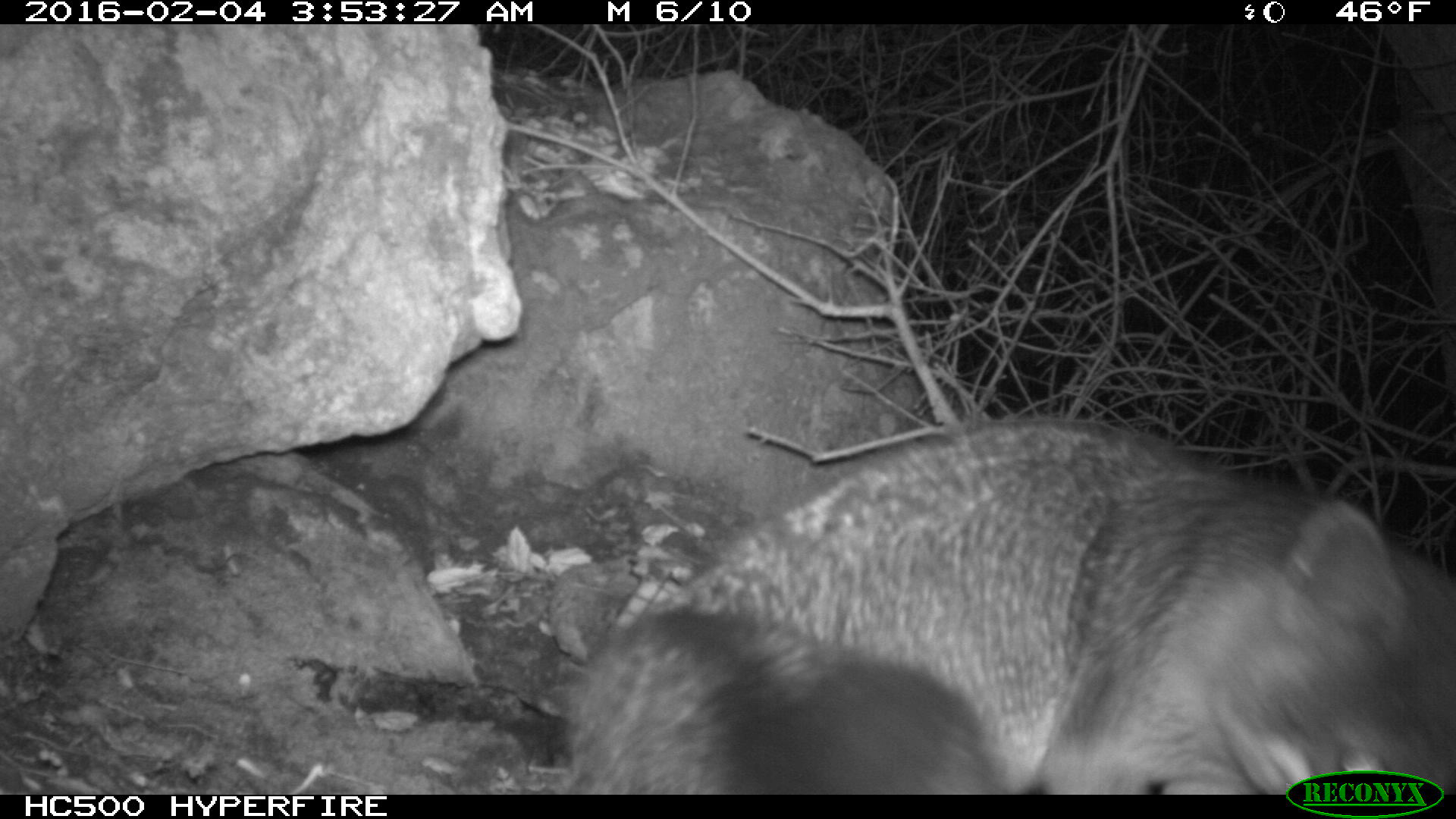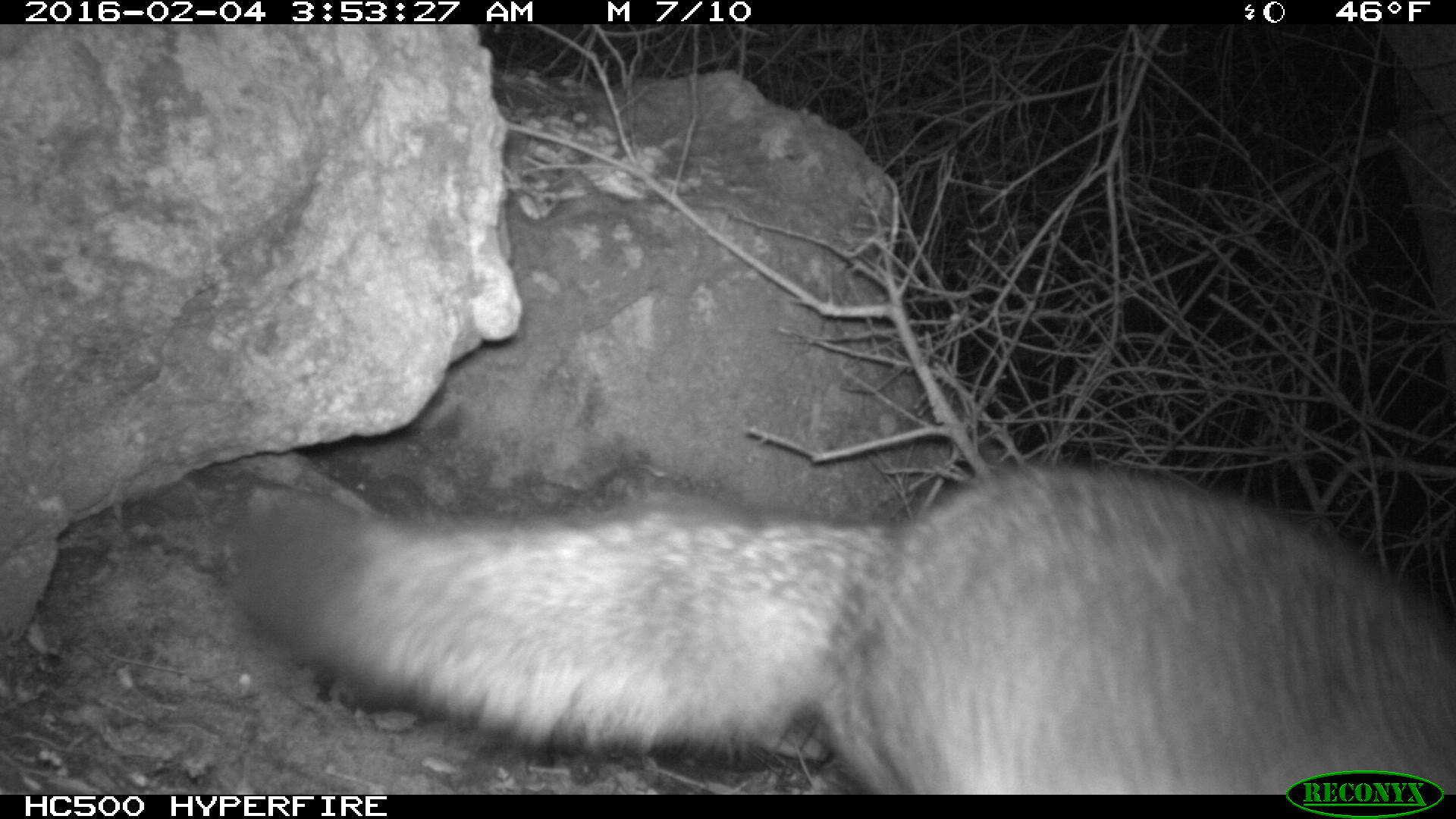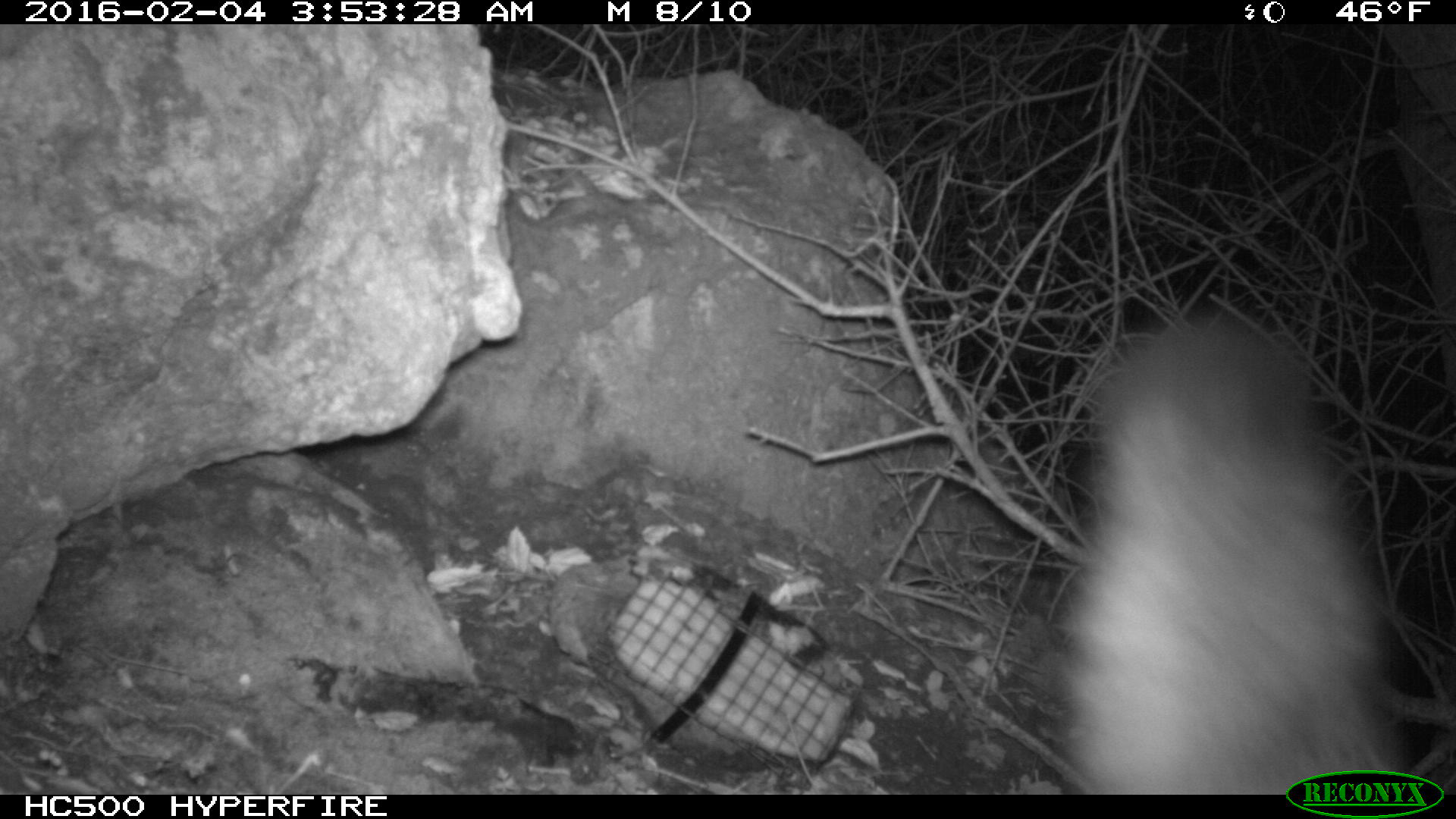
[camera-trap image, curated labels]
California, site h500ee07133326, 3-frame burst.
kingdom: Animalia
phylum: Chordata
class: Mammalia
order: Carnivora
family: Canidae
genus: Urocyon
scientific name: Urocyon littoralis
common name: island fox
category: fox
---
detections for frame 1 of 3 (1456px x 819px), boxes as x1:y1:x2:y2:
fox: 564:421:1455:794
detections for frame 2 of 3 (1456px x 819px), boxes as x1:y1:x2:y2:
fox: 223:459:1454:794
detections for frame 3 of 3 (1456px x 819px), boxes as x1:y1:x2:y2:
fox: 1060:322:1404:793